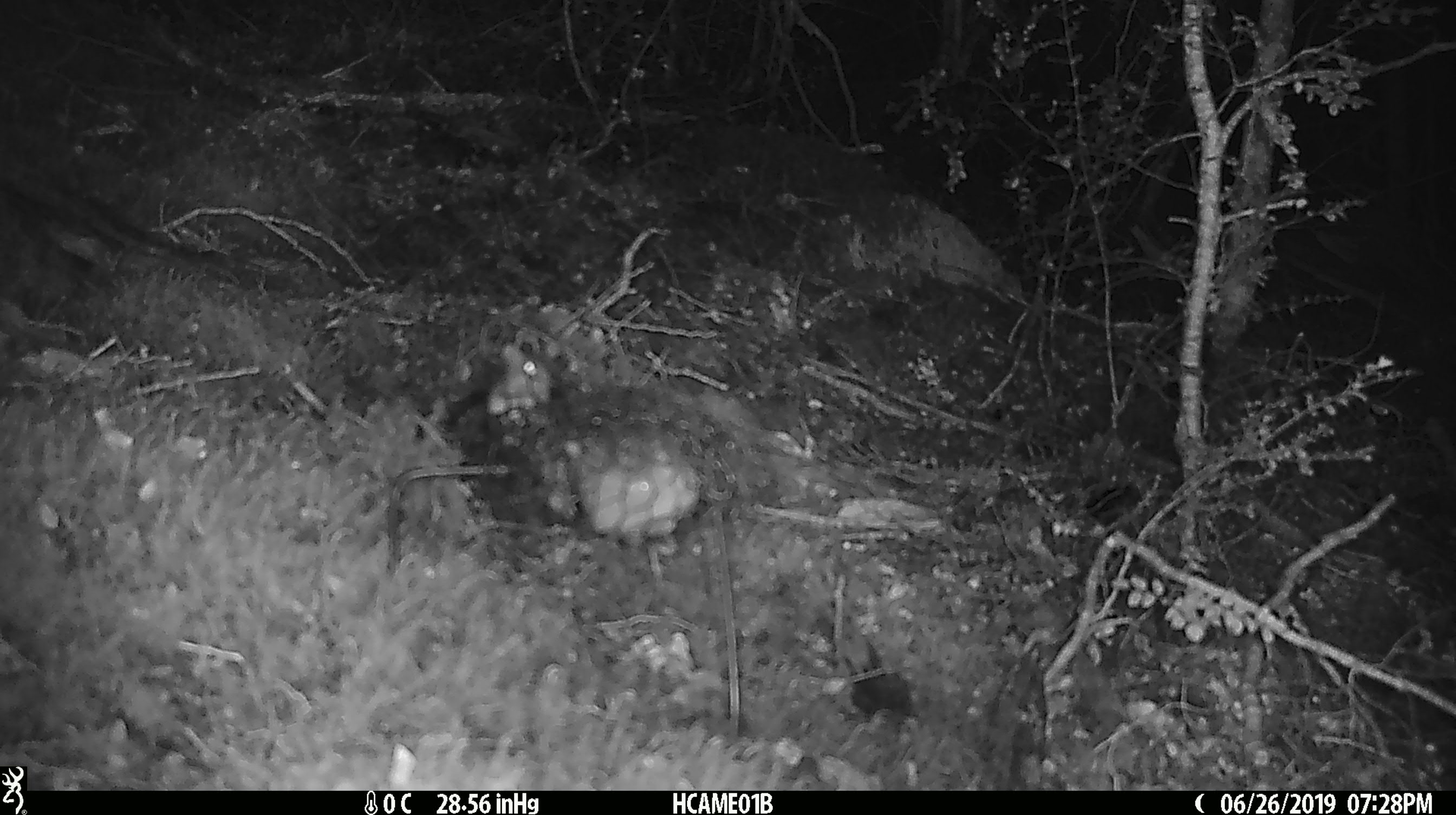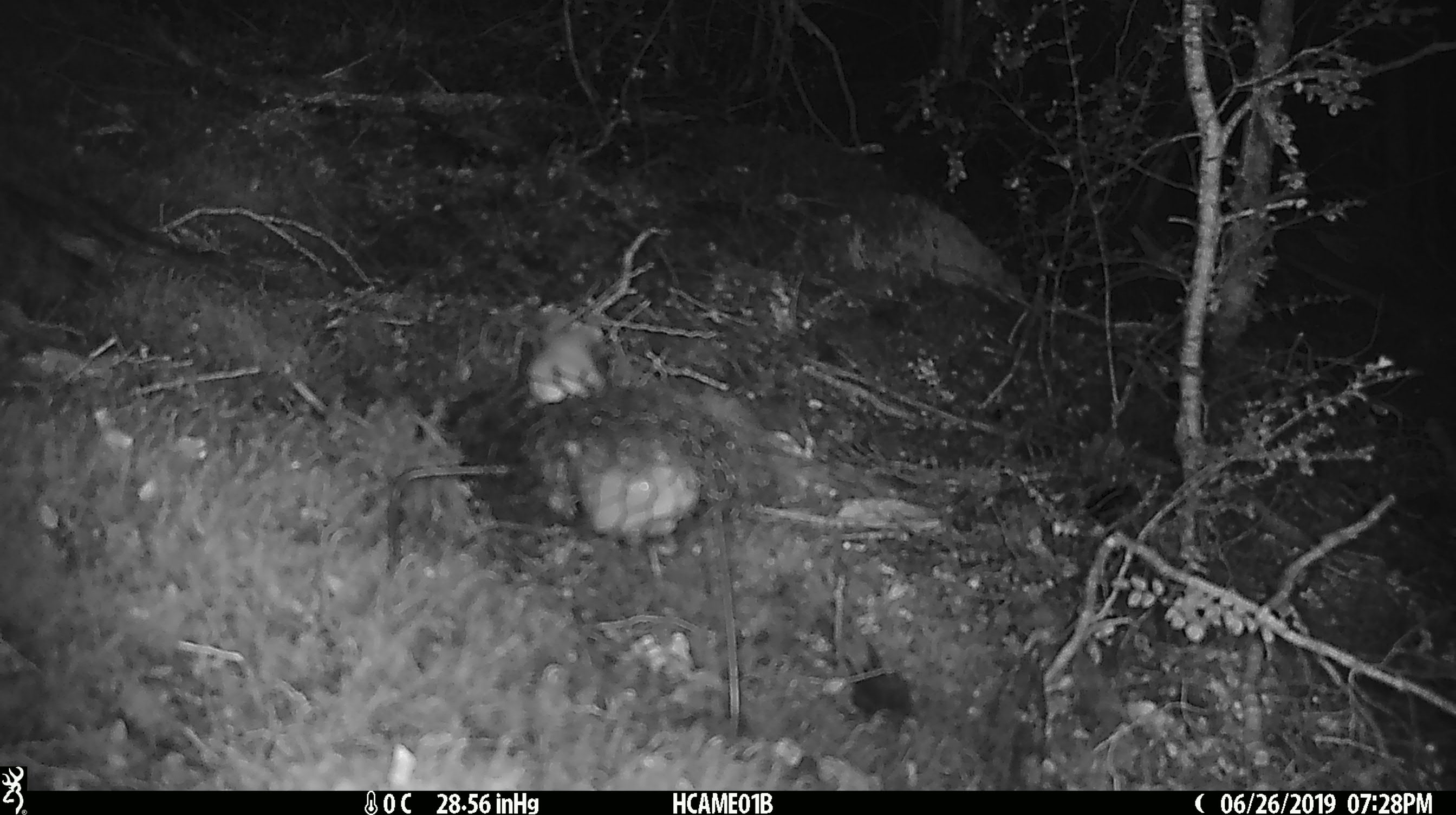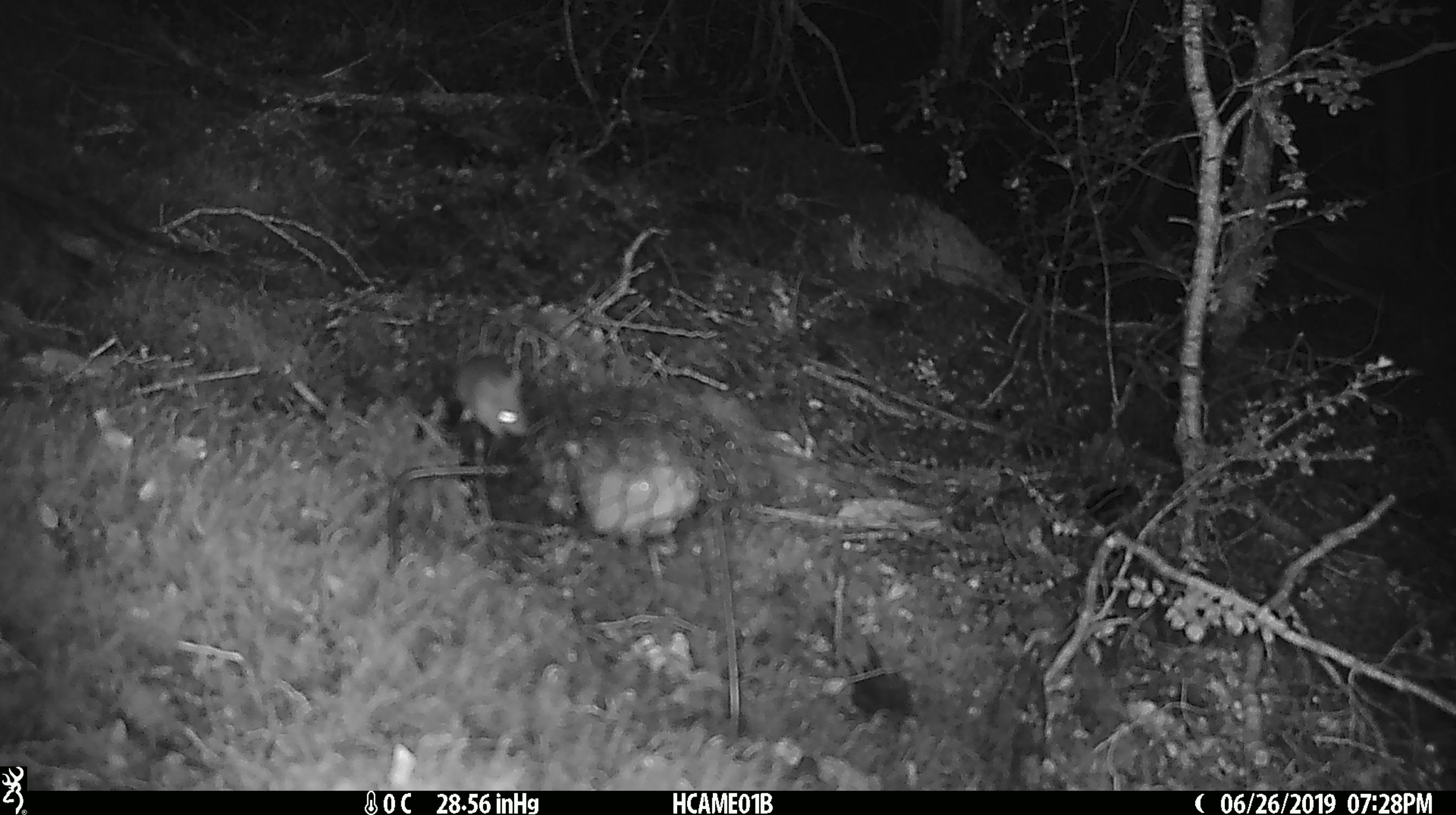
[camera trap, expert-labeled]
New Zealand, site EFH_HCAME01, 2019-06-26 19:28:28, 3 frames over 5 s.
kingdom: Animalia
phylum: Chordata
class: Mammalia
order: Rodentia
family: Muridae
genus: Mus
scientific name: Mus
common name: mouse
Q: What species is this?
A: Mouse (Mus).